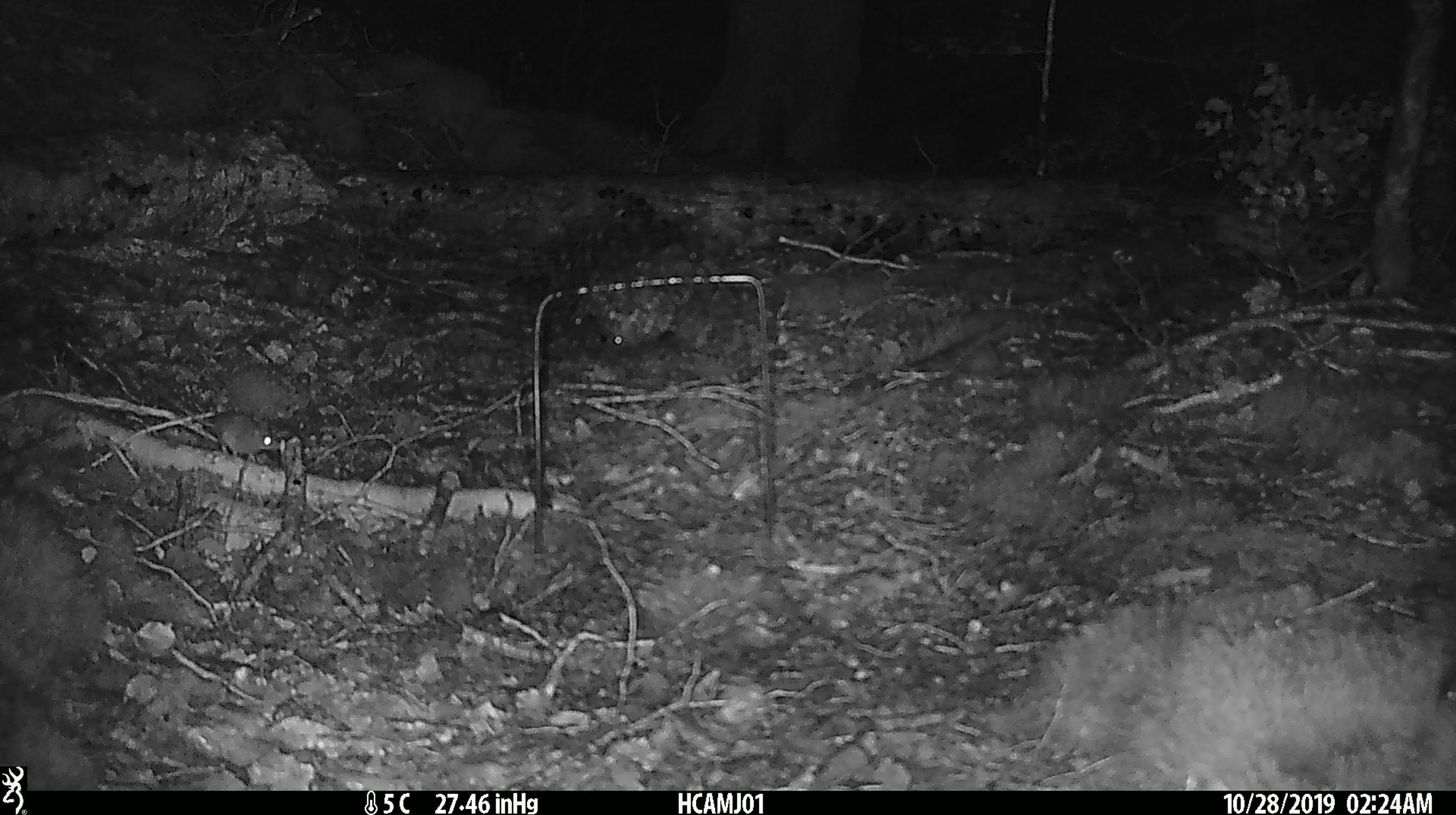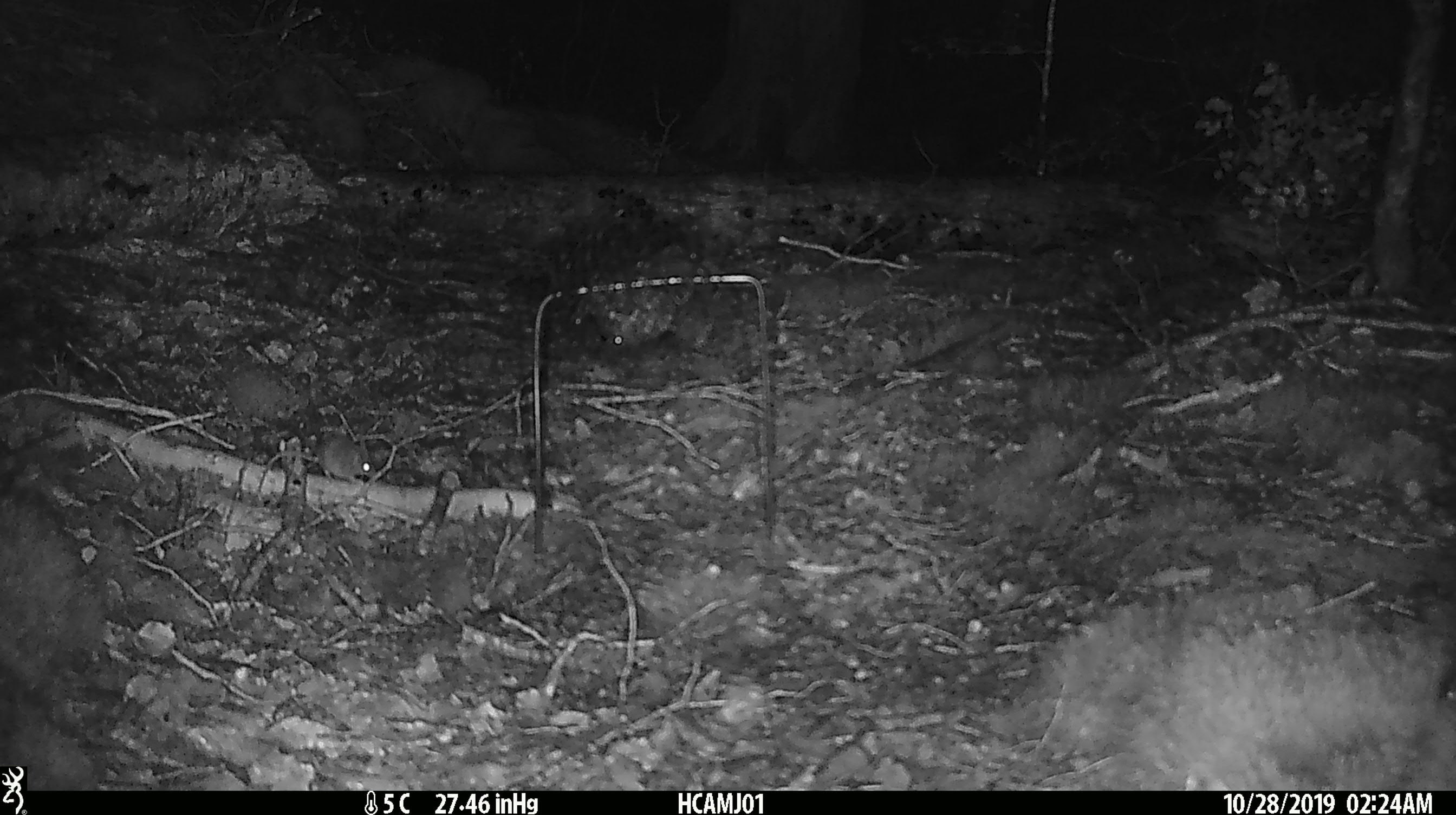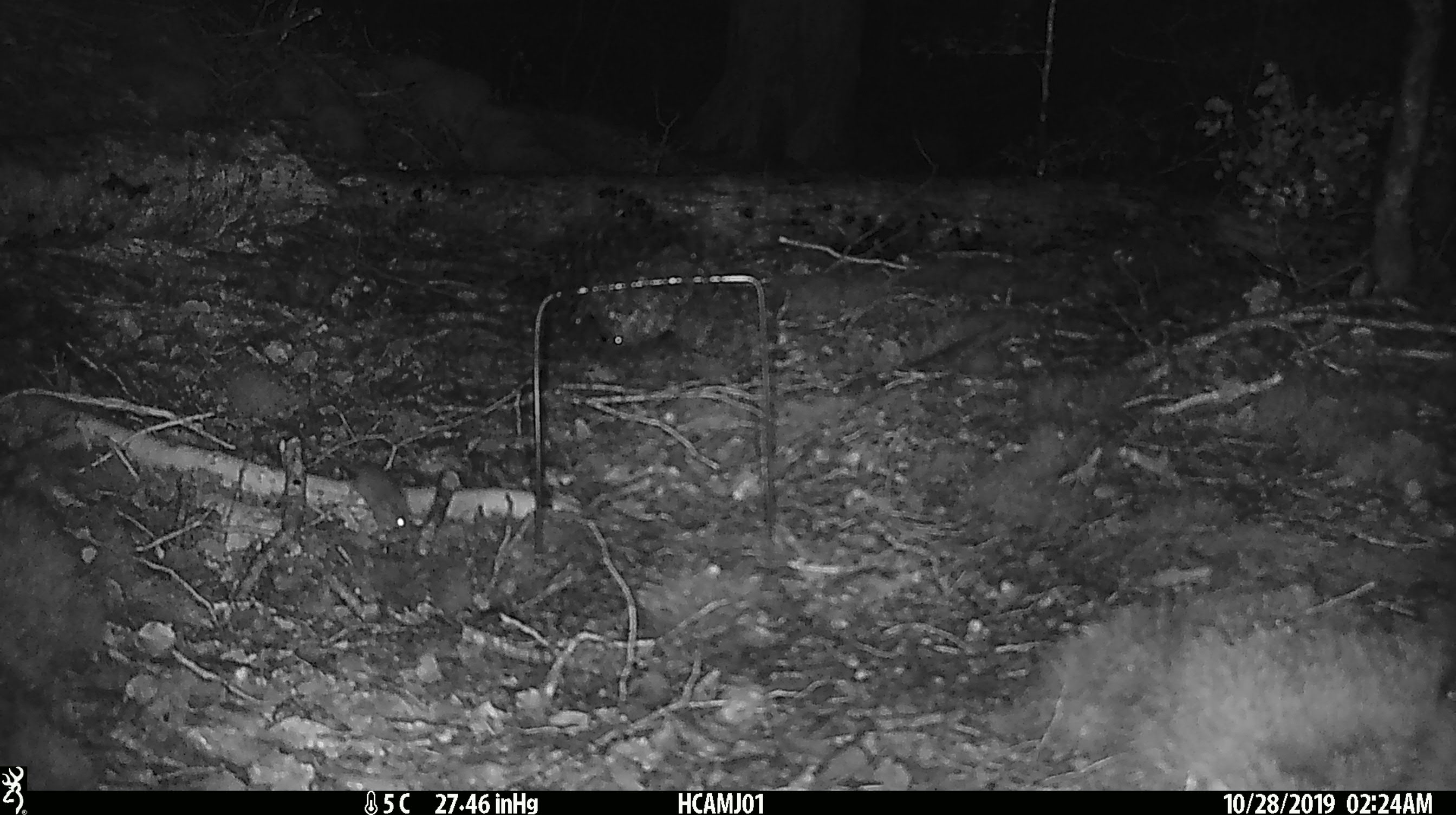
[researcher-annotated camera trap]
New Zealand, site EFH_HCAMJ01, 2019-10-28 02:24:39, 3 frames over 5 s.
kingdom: Animalia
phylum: Chordata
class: Mammalia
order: Rodentia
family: Muridae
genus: Mus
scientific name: Mus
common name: mouse